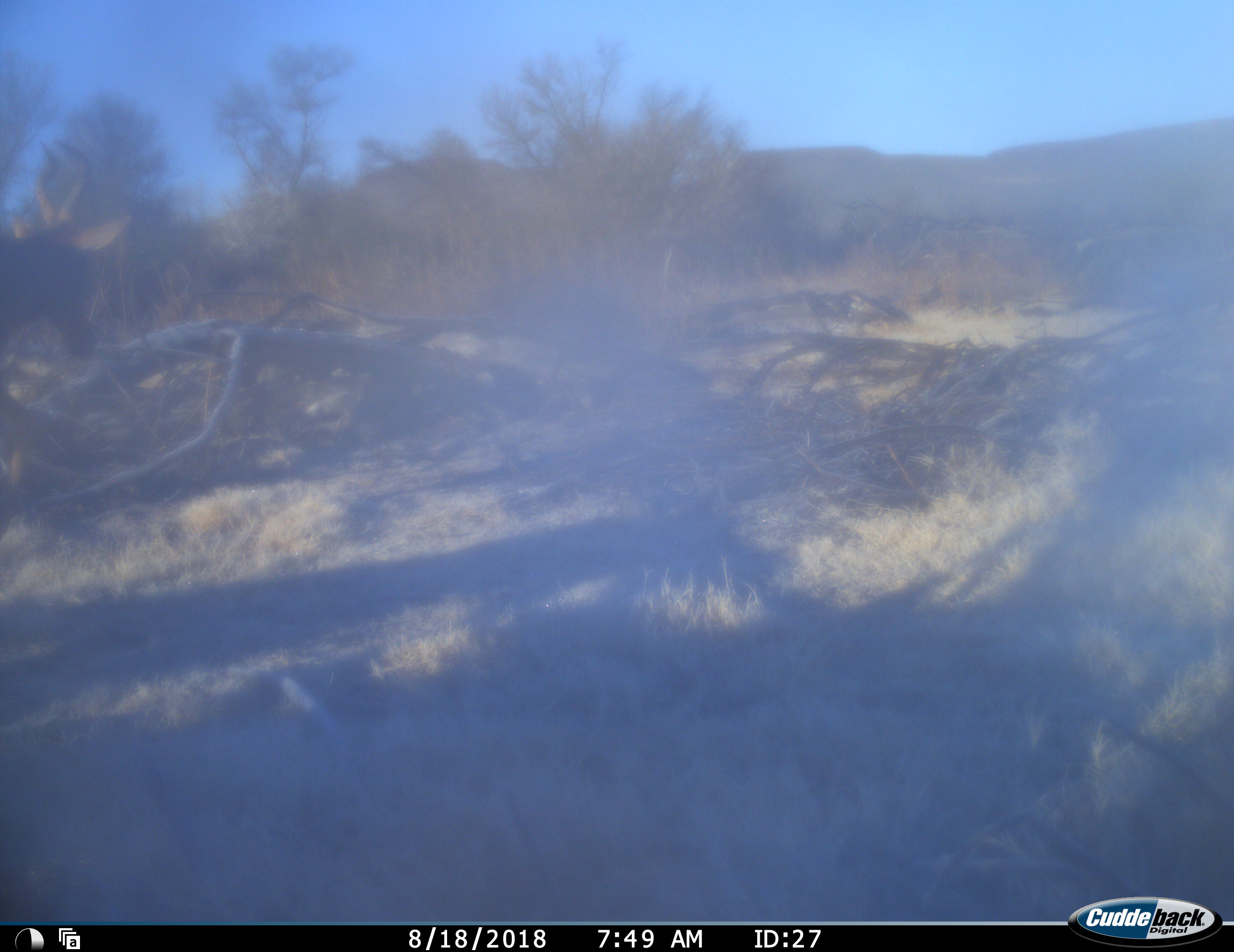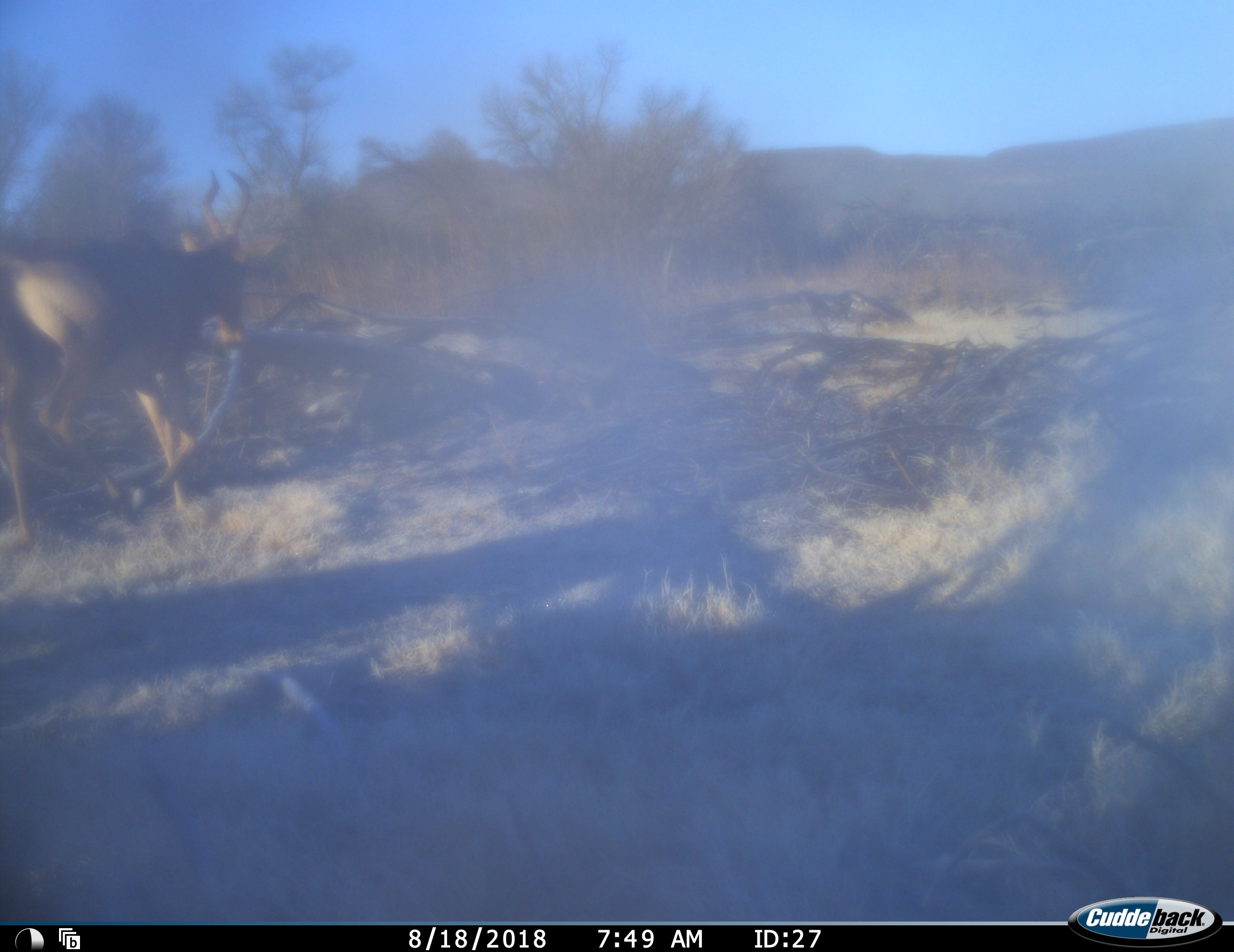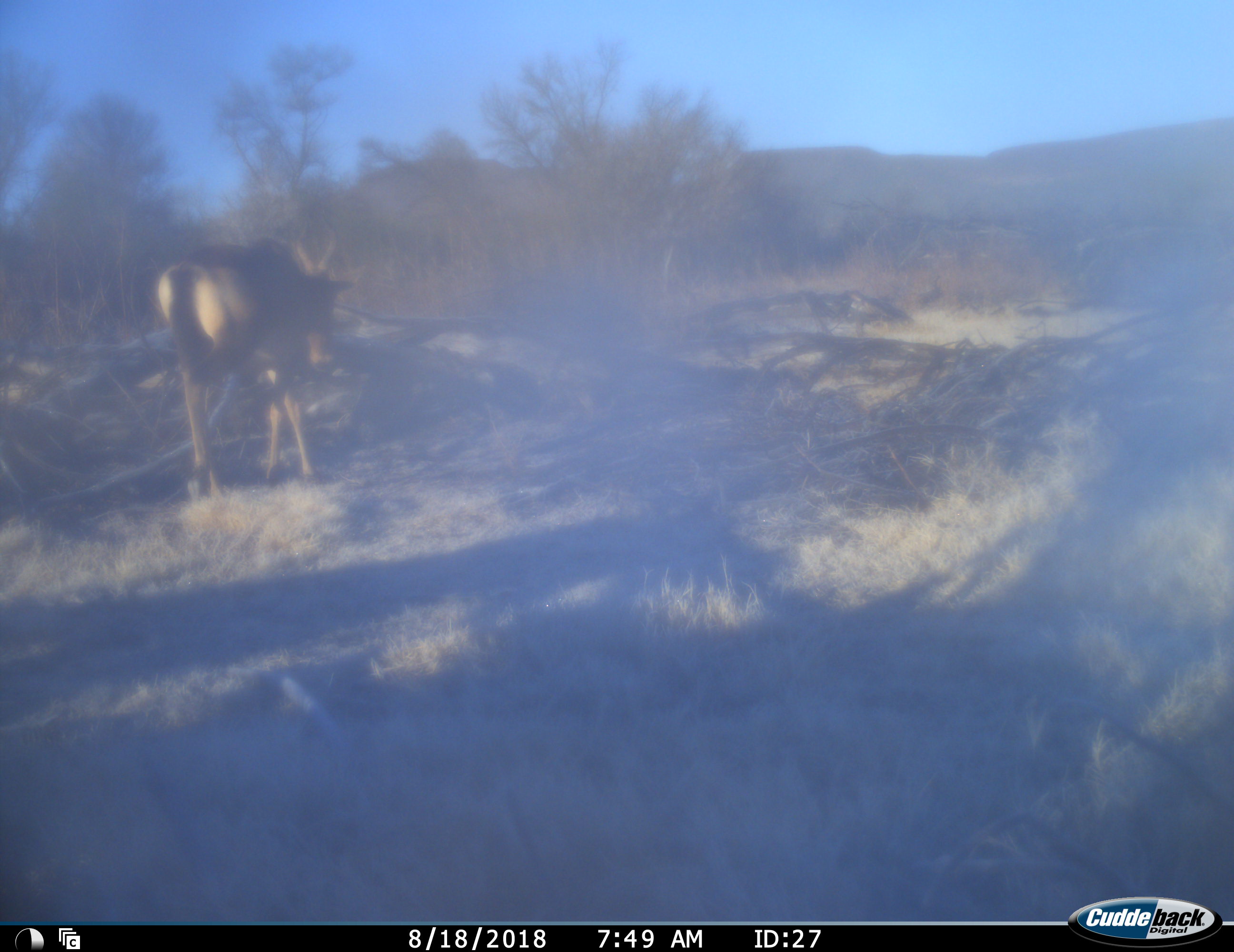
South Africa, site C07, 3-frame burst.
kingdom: Animalia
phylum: Chordata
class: Mammalia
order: Artiodactyla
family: Bovidae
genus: Alcelaphus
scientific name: Alcelaphus buselaphus caama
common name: red hartebeest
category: hartebeestred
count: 1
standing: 0%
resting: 0%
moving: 100%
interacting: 0%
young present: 0%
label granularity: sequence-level